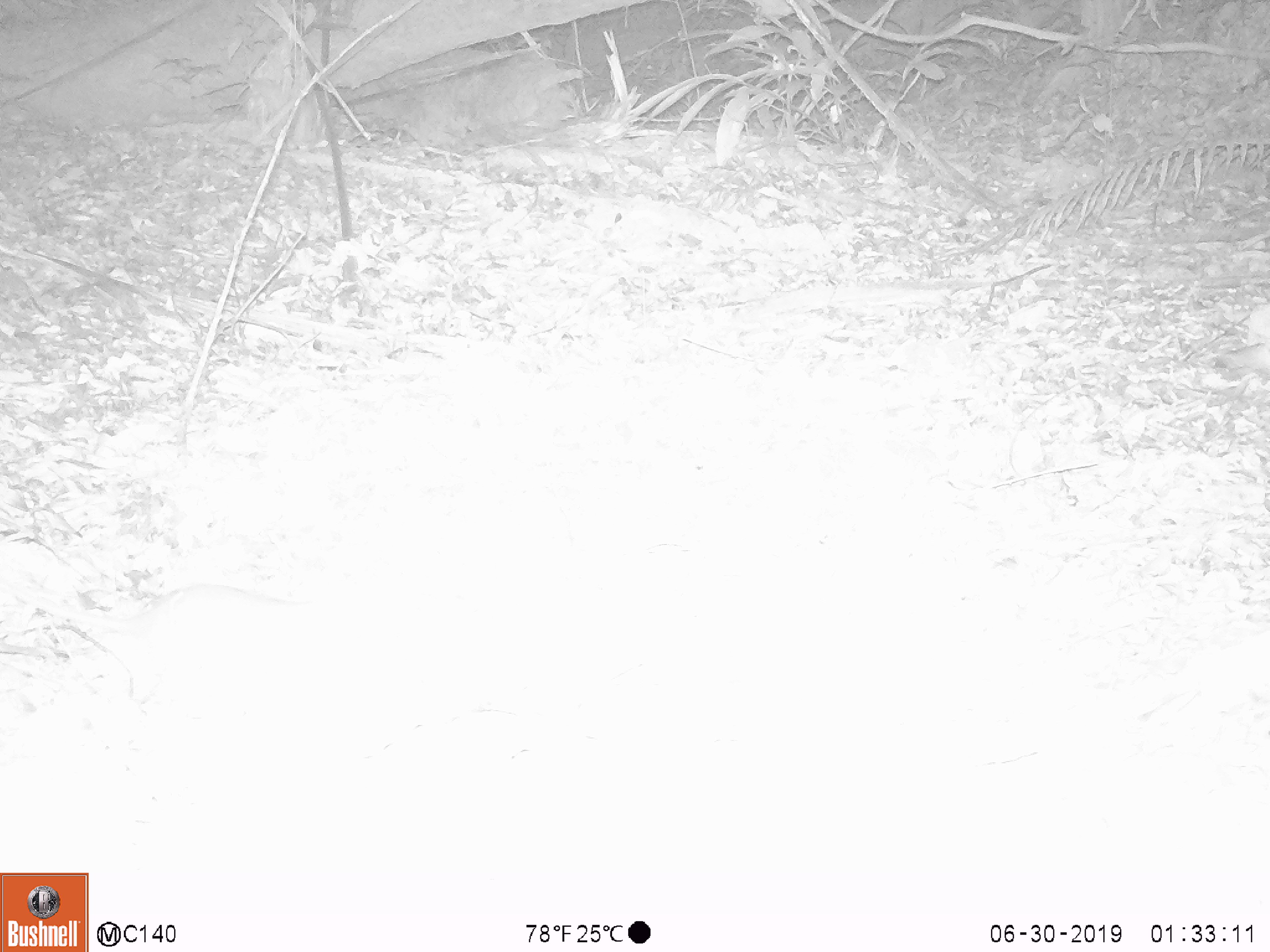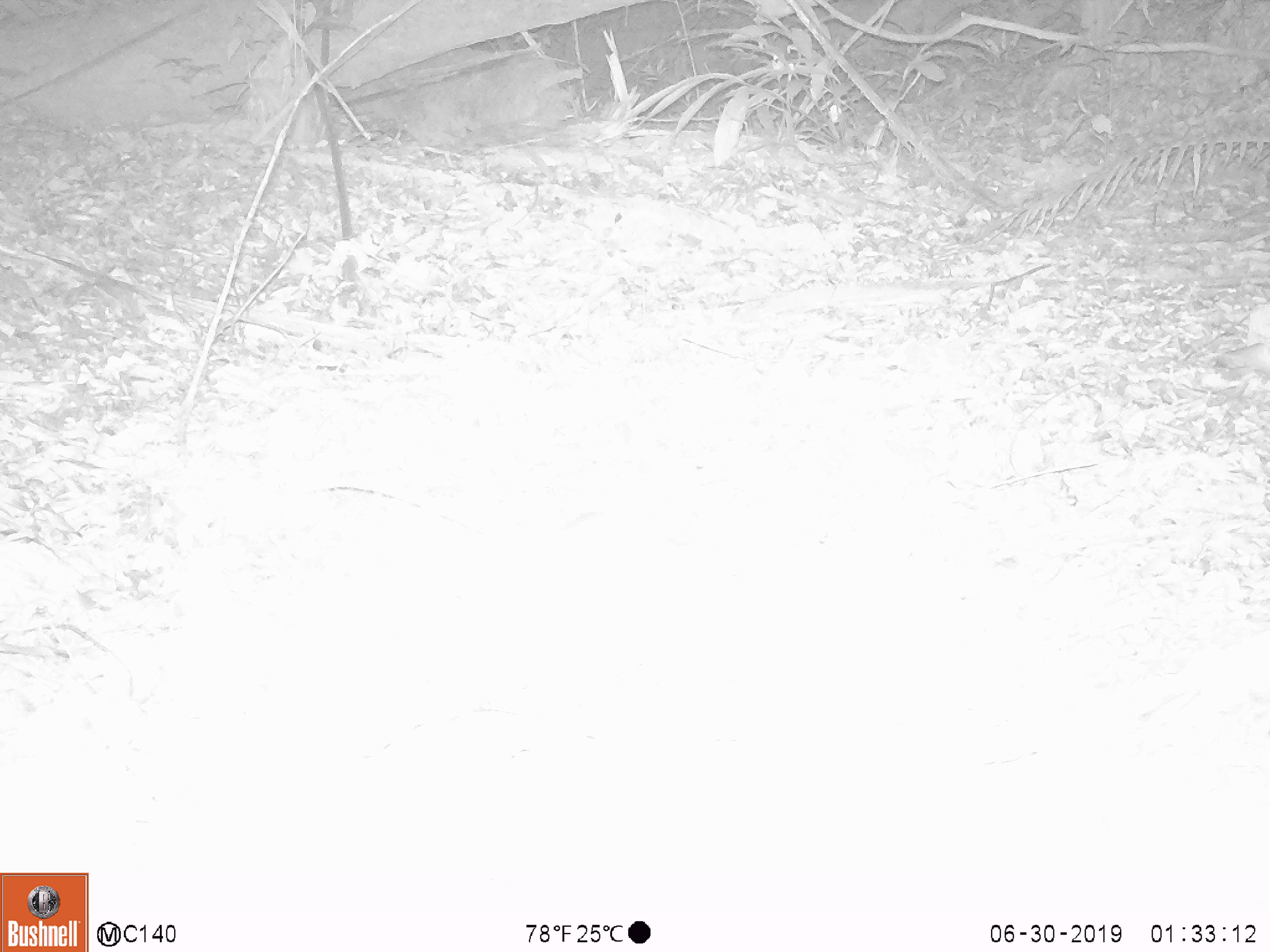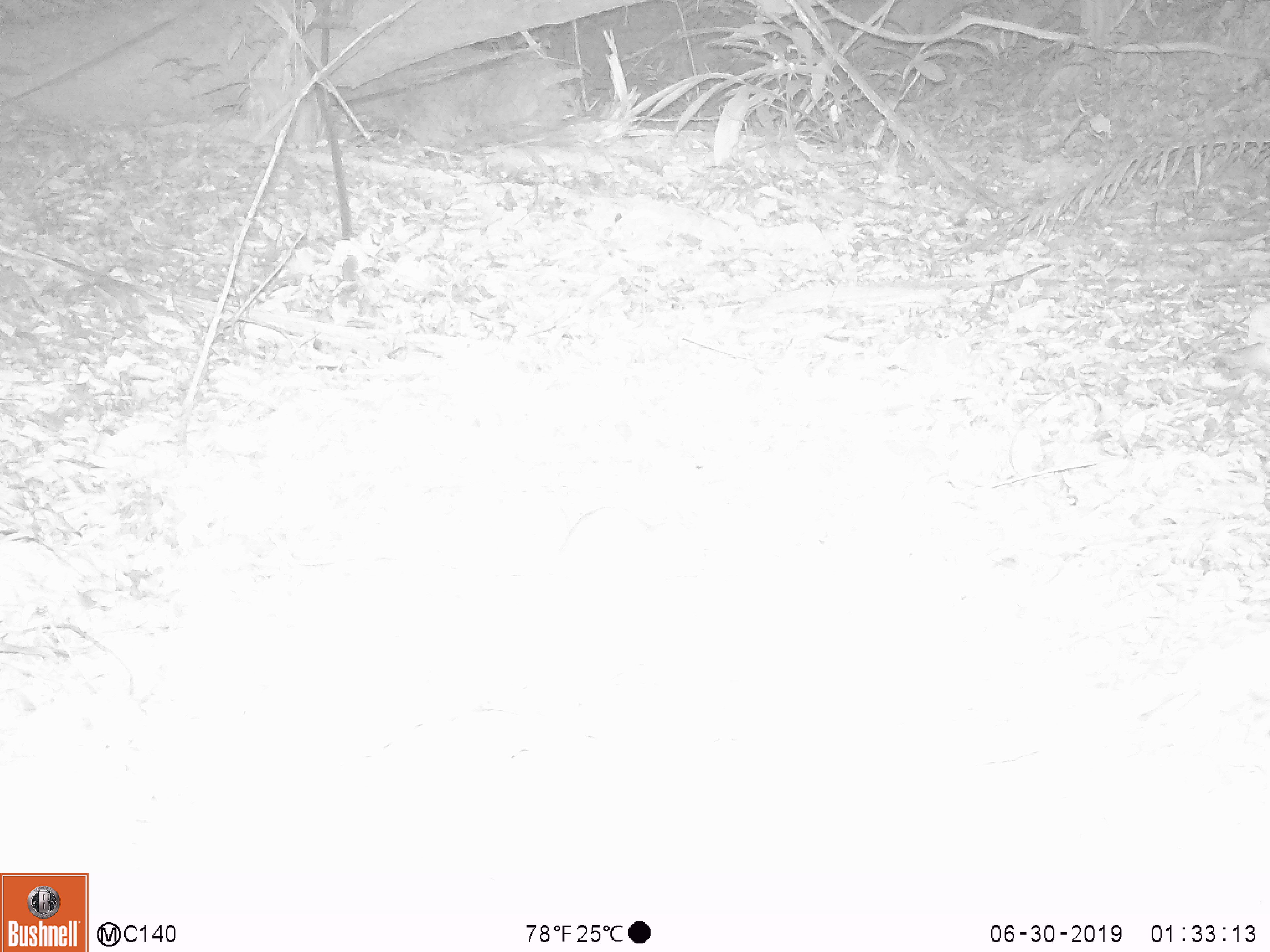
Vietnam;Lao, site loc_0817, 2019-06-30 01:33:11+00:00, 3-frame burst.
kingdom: Animalia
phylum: Chordata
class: Mammalia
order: Rodentia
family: Muridae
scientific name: Muridae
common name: old-world mice and rats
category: unidentified murid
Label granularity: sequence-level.